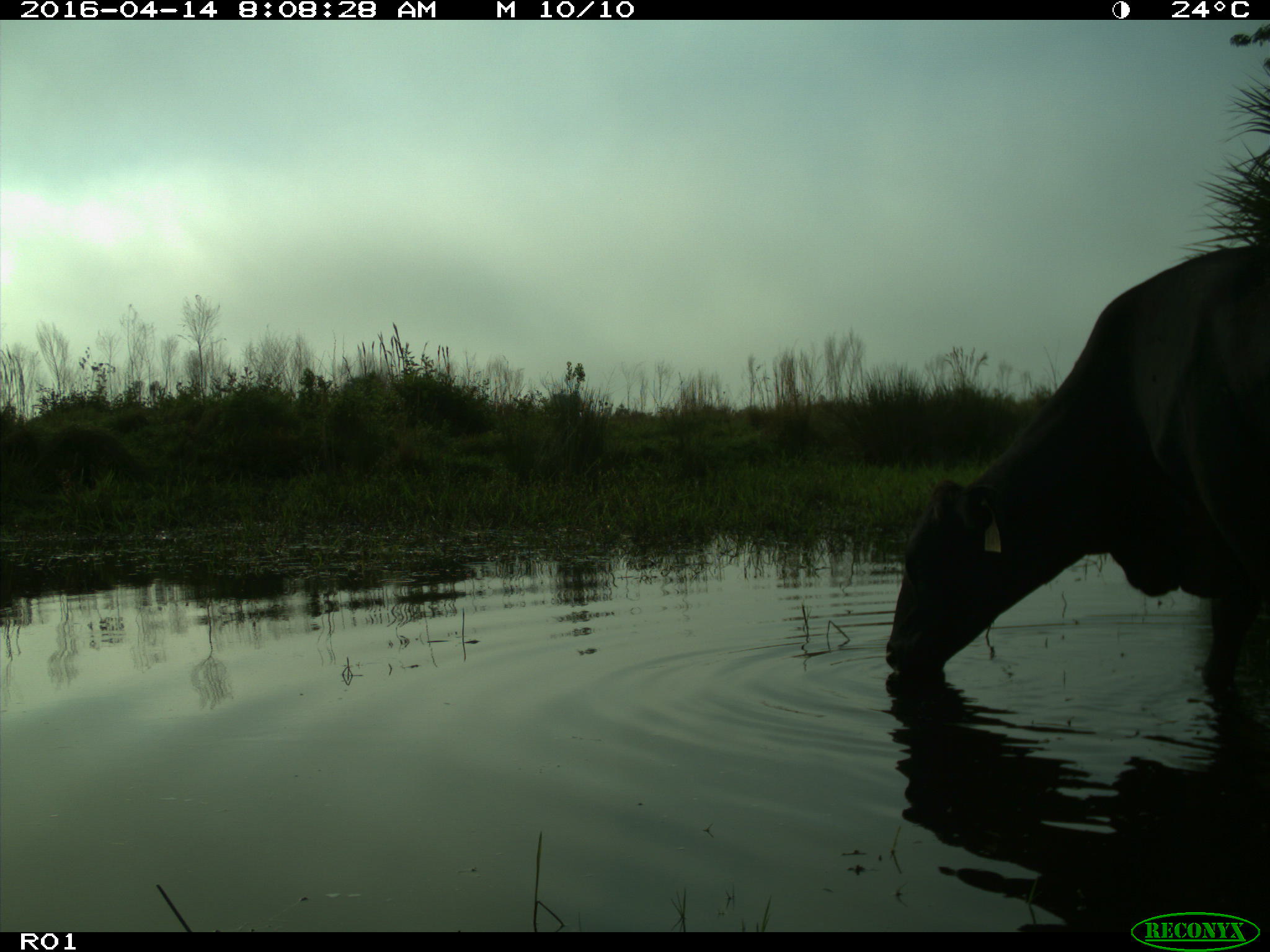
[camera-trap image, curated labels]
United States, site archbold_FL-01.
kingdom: Animalia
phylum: Chordata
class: Mammalia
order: Artiodactyla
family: Bovidae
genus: Bos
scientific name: Bos taurus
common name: domestic cow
Bos taurus (domestic cow).